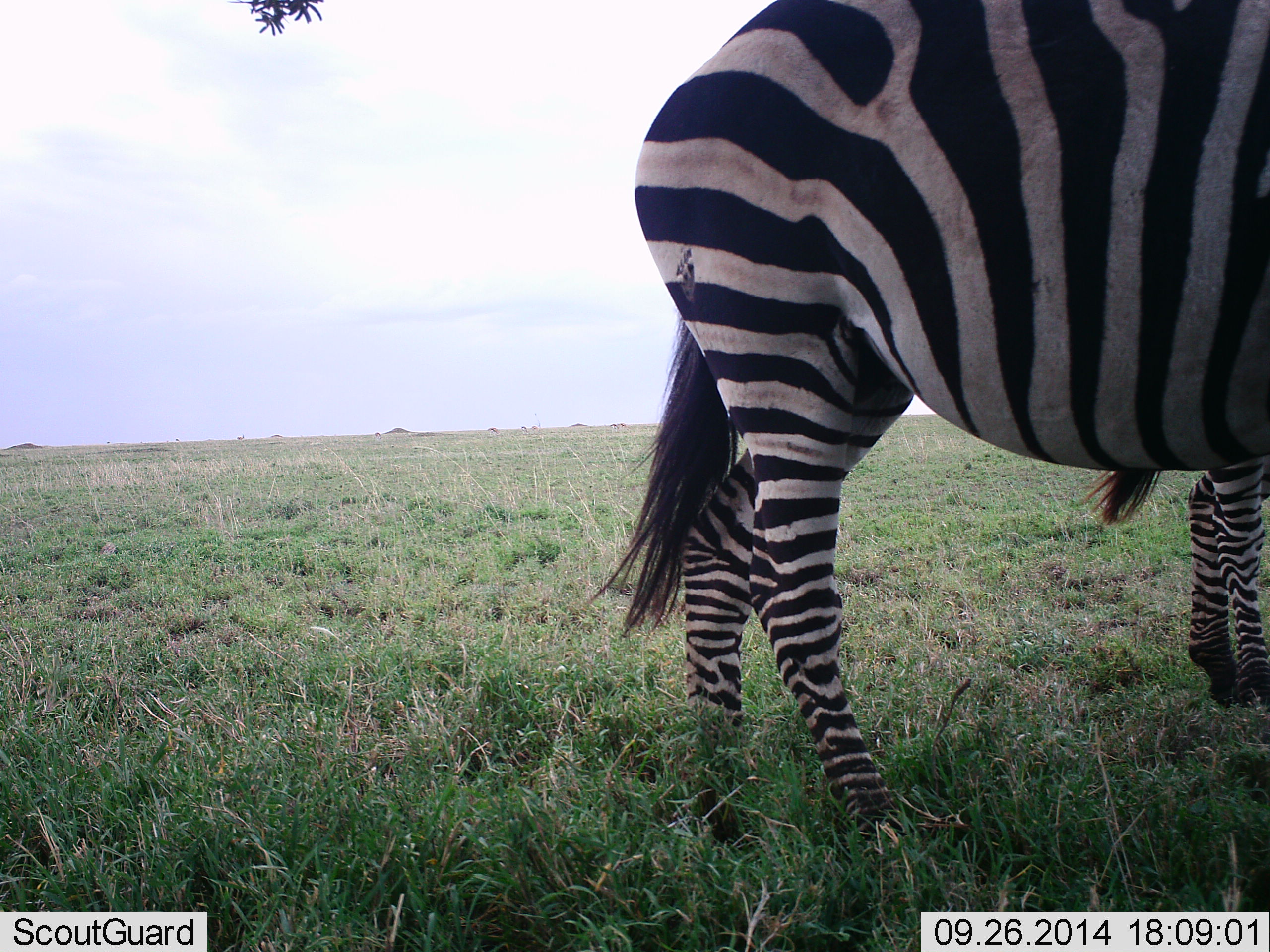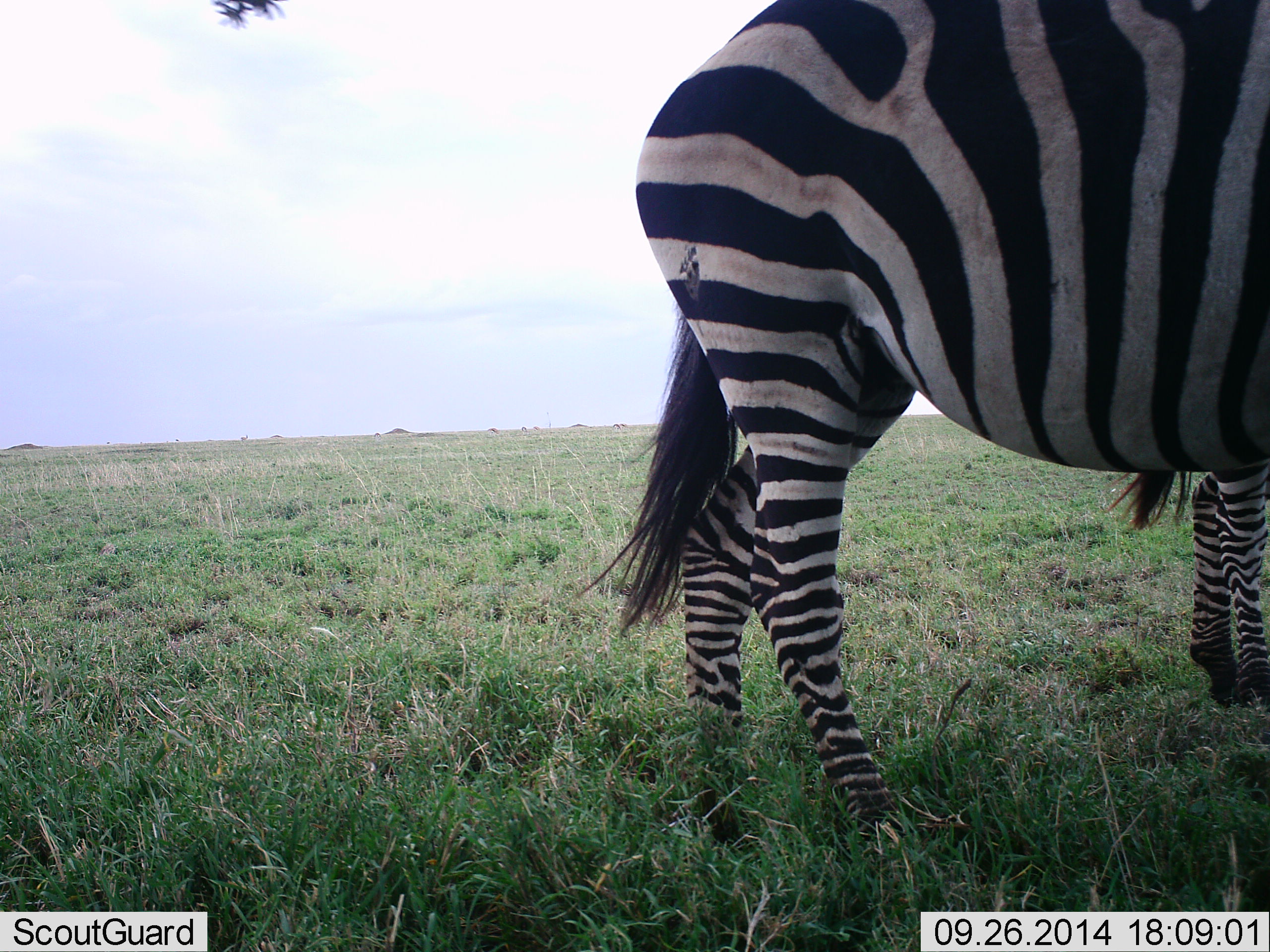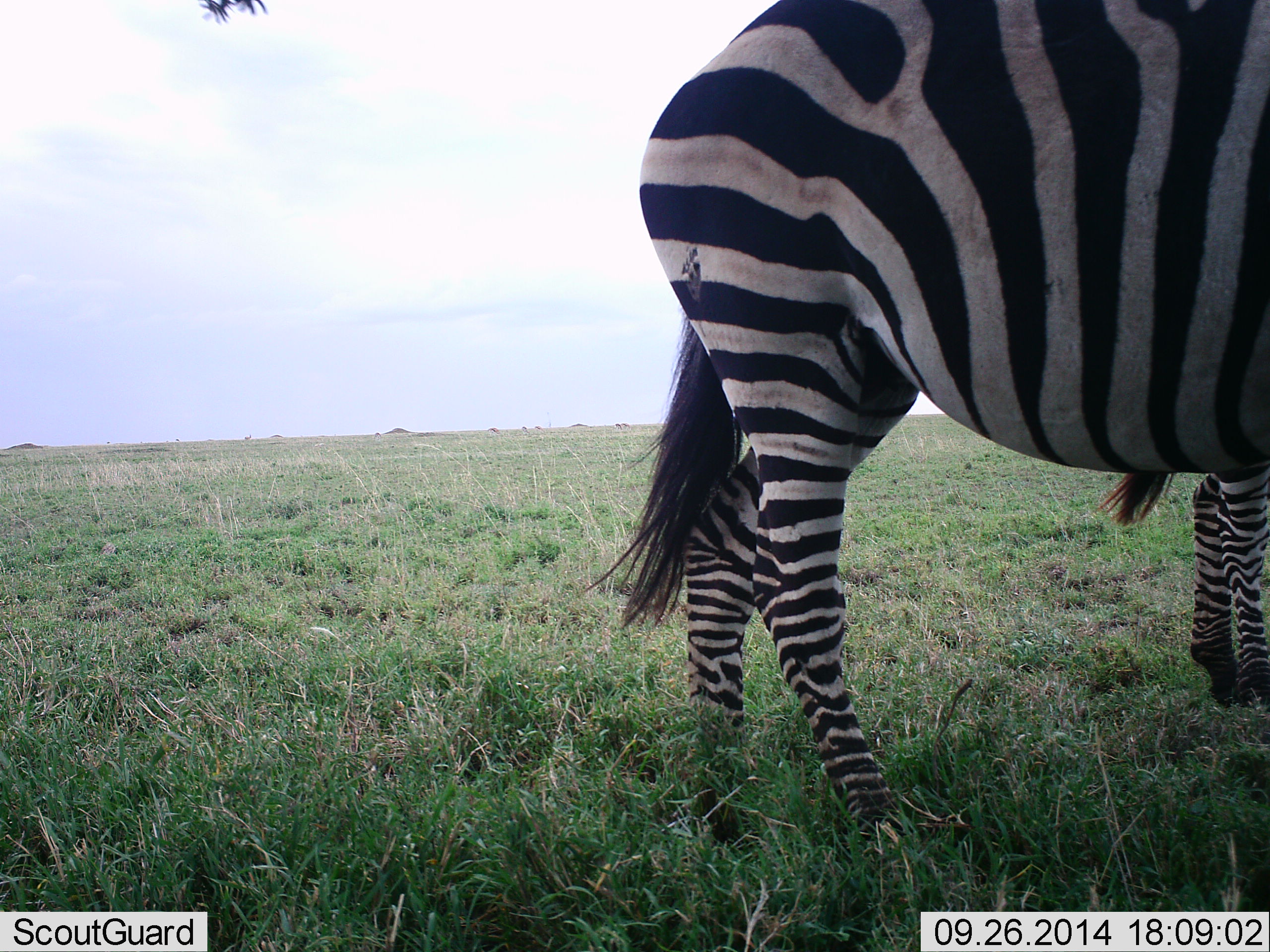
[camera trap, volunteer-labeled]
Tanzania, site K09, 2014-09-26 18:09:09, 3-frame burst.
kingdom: Animalia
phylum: Chordata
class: Mammalia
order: Perissodactyla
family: Equidae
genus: Equus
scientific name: Equus quagga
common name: plains zebra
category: zebra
Zebra (plains zebra) (Equus quagga), count 2. Behavior (volunteer vote fractions): standing 100%, resting 0%, moving 0%, interacting 0%. Young present (vote fraction): 0%. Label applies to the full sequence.